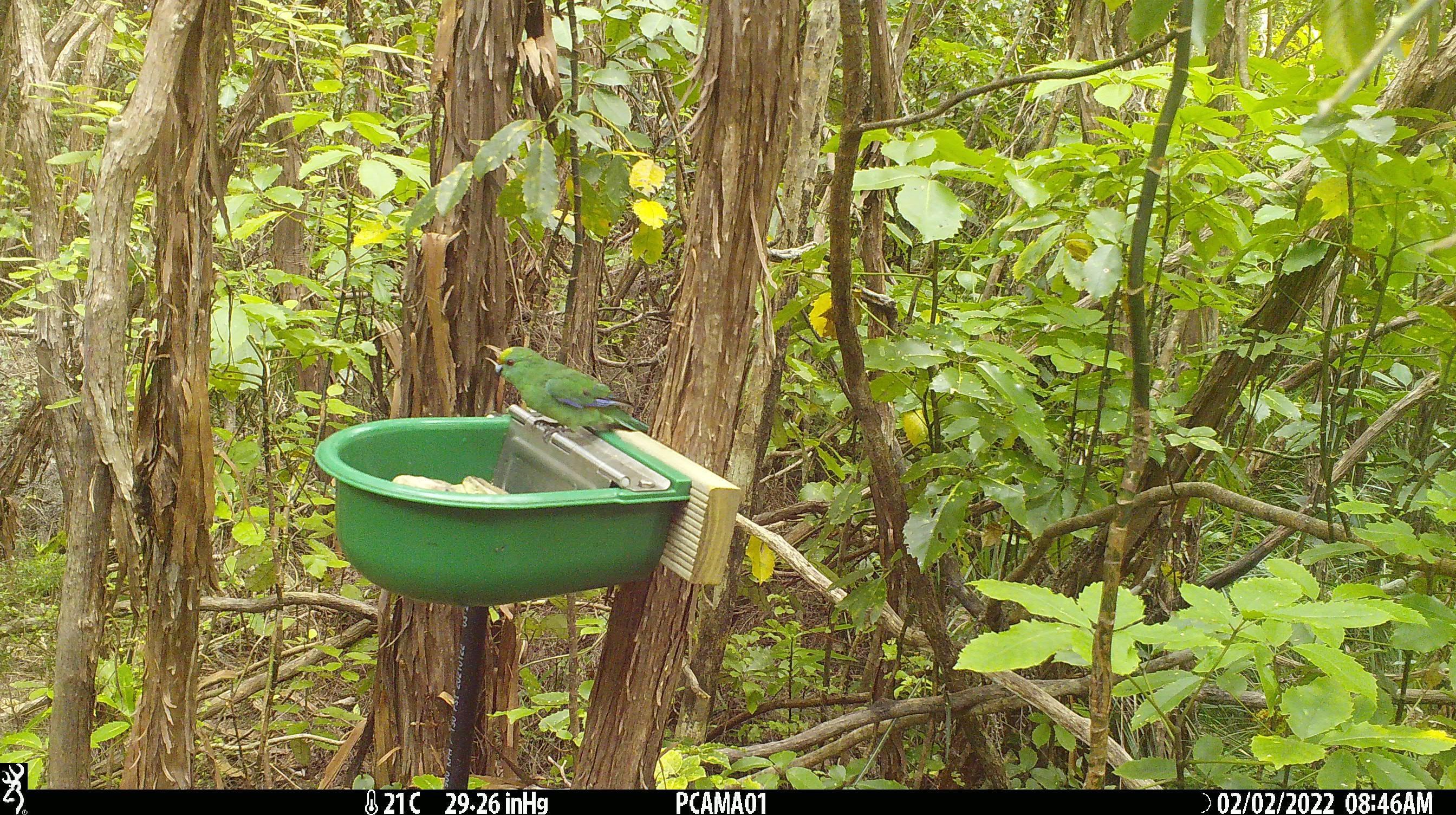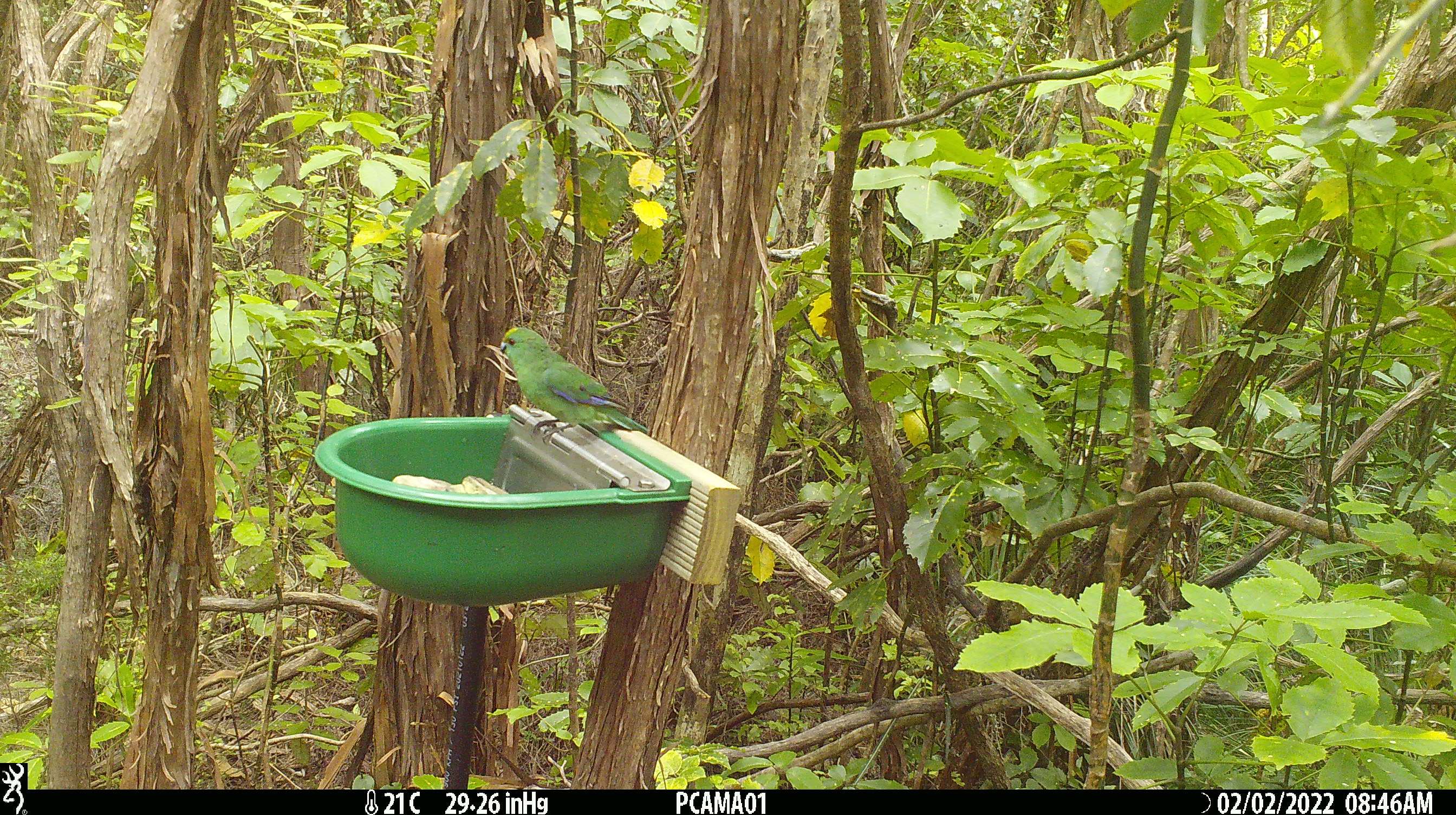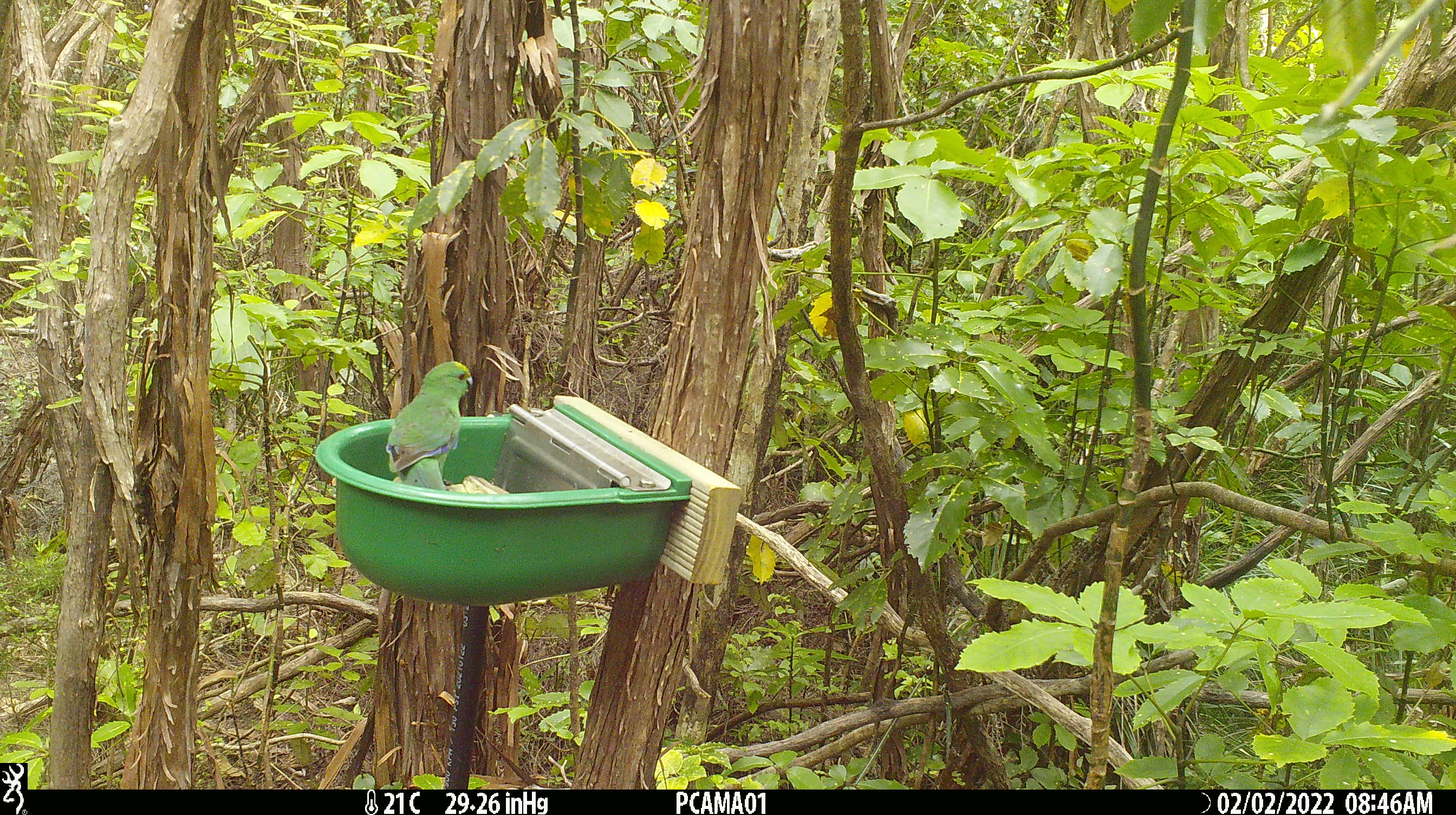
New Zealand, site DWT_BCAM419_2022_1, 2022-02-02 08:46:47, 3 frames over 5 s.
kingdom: Animalia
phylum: Chordata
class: Aves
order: Psittaciformes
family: Psittaculidae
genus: Cyanoramphus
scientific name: Cyanoramphus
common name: parakeet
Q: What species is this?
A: Parakeet (Cyanoramphus).